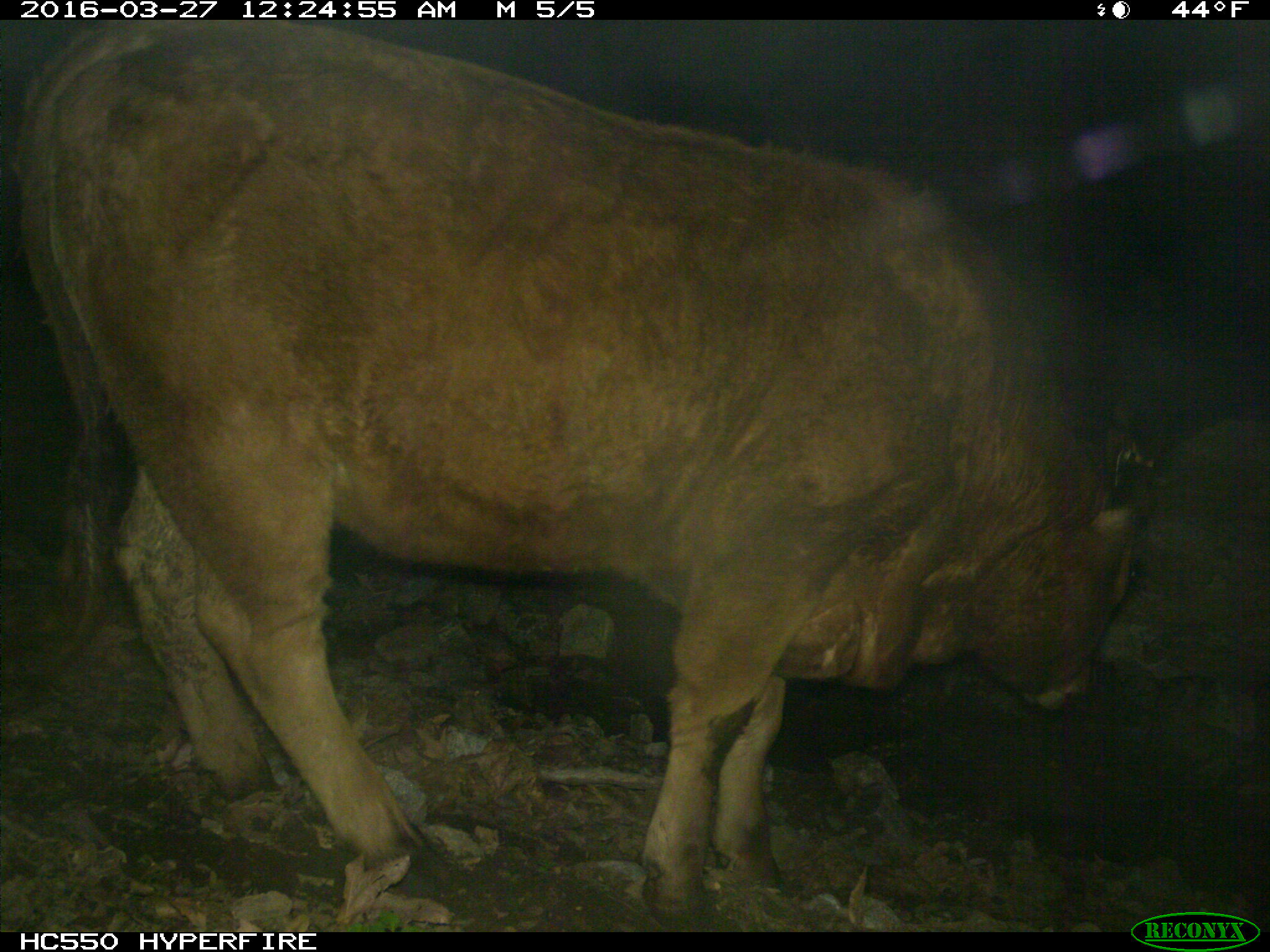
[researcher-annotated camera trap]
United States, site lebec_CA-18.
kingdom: Animalia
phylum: Chordata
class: Mammalia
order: Artiodactyla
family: Bovidae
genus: Bos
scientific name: Bos taurus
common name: domestic cow